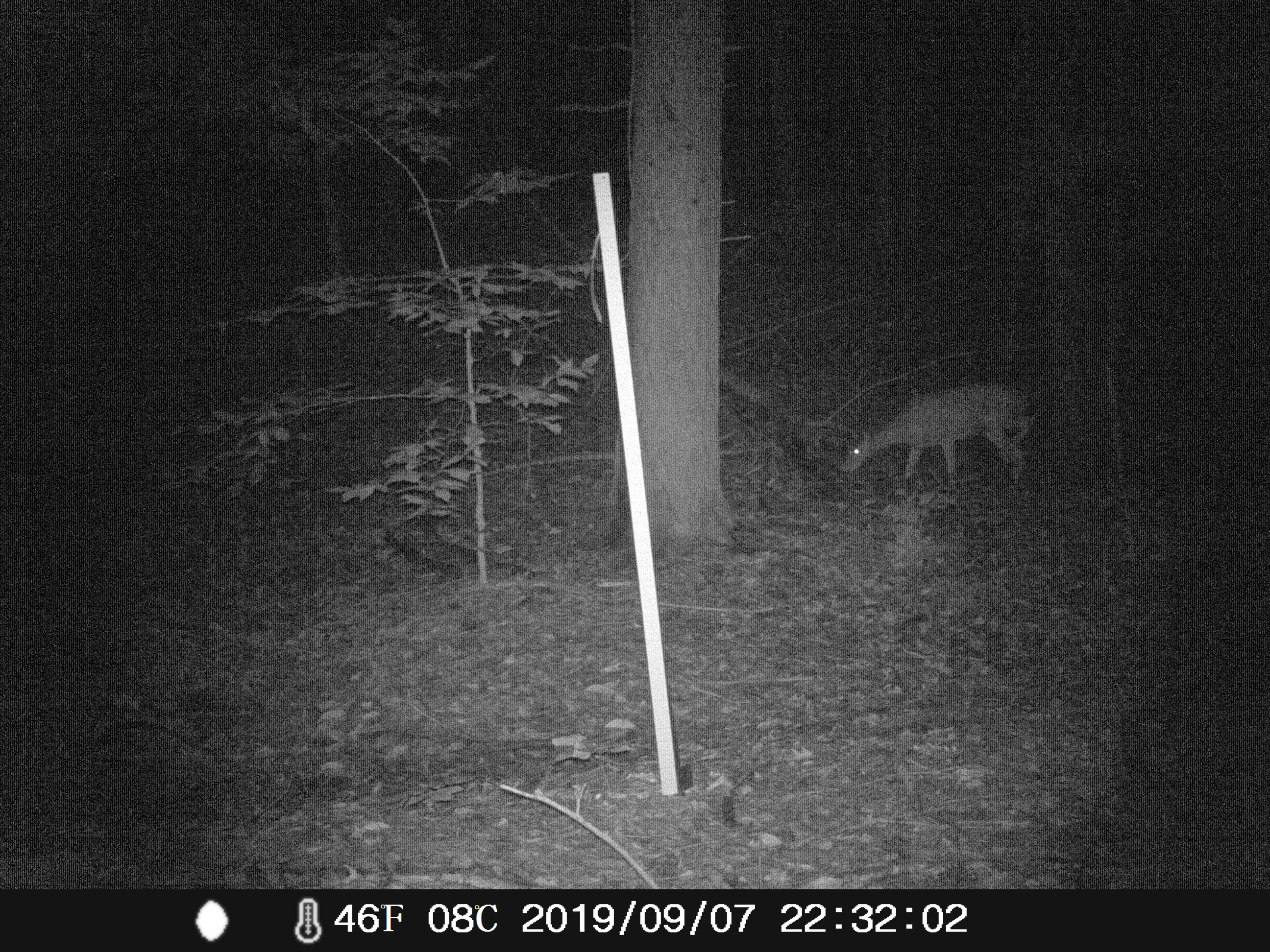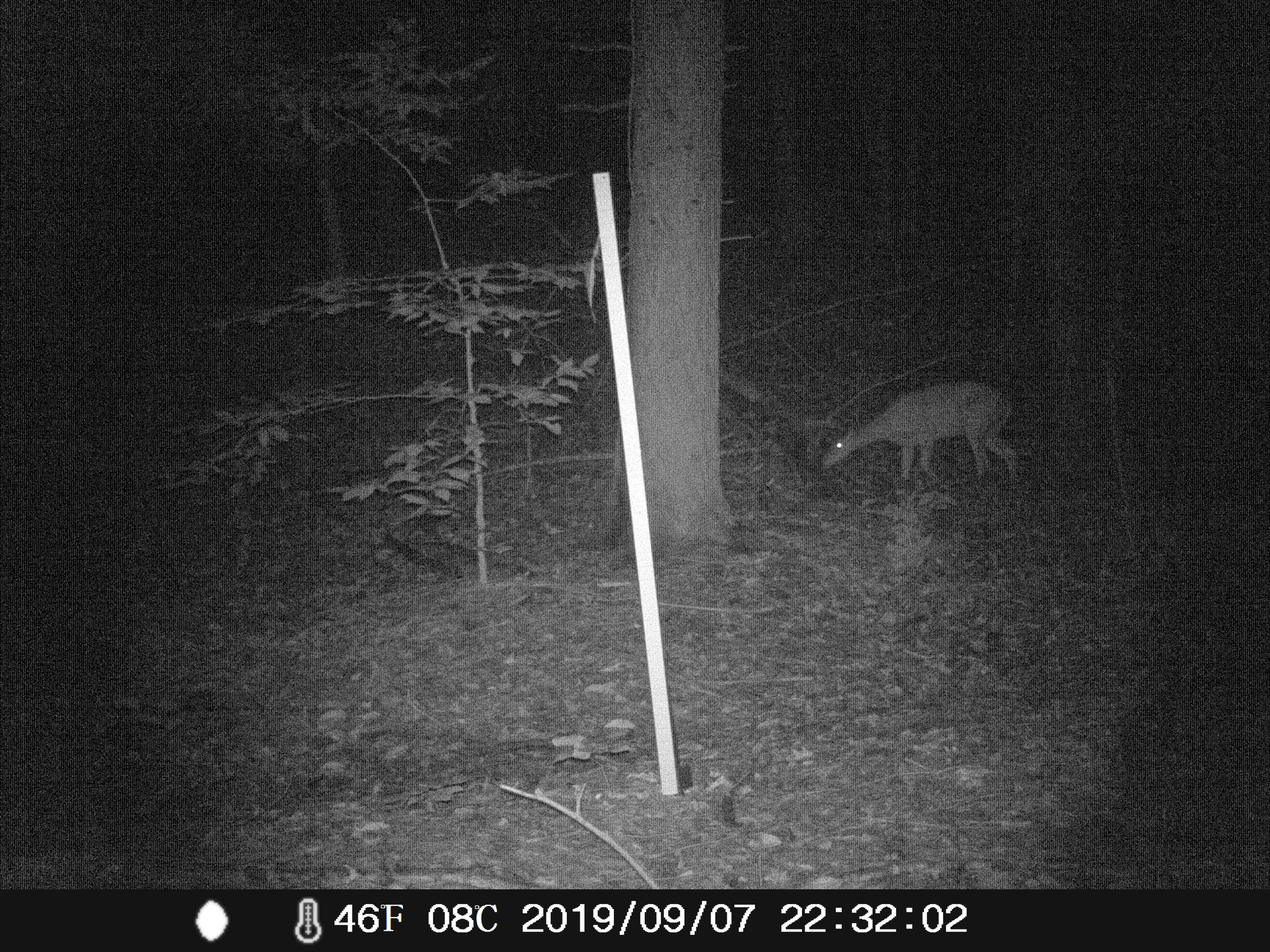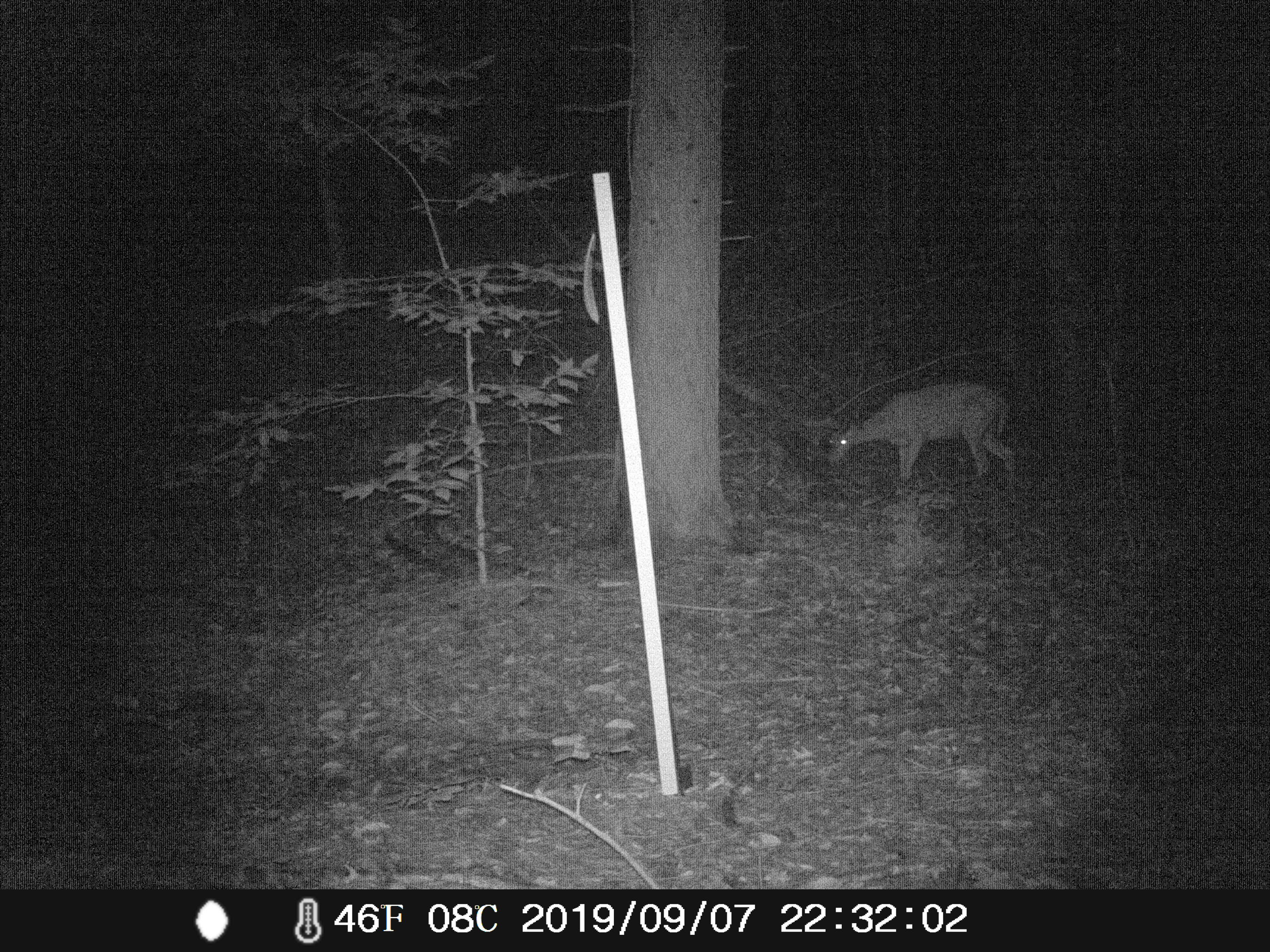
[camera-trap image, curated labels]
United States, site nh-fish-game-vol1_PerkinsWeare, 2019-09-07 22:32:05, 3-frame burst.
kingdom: Animalia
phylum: Chordata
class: Mammalia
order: Artiodactyla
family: Cervidae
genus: Odocoileus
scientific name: Odocoileus virginianus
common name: white-tailed deer